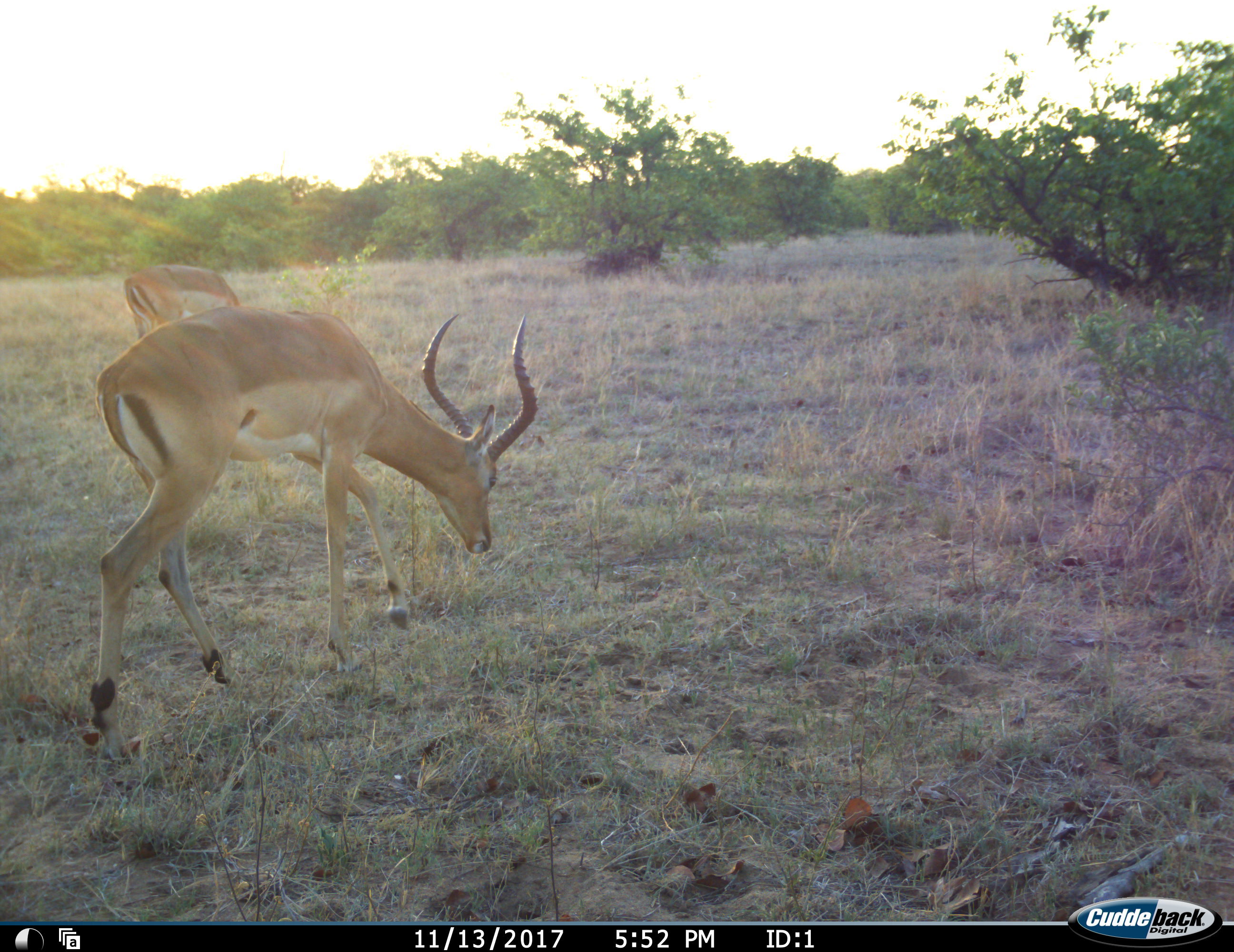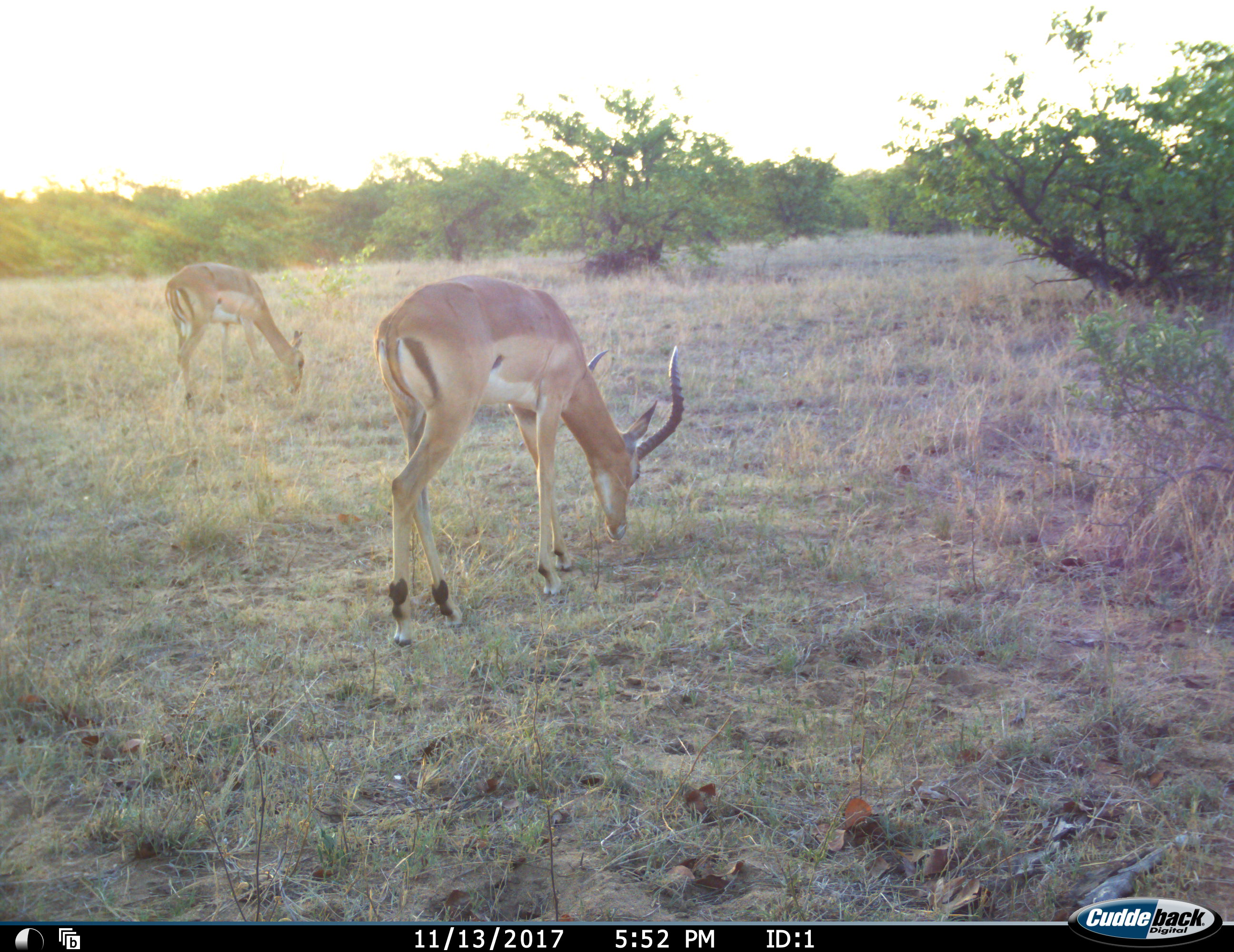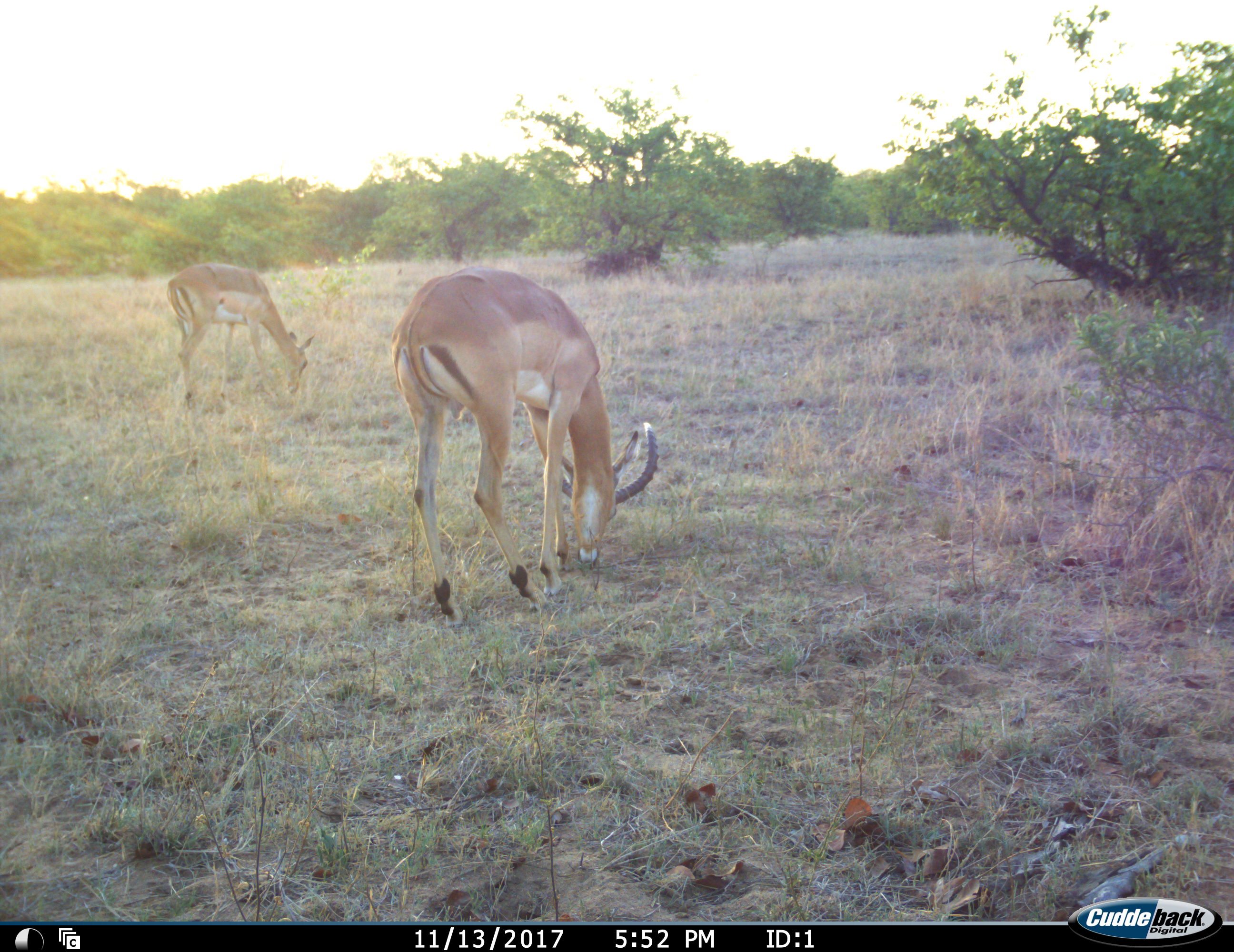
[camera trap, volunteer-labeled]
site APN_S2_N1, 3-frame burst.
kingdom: Animalia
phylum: Chordata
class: Mammalia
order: Artiodactyla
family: Bovidae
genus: Aepyceros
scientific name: Aepyceros melampus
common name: impala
Impala (Aepyceros melampus), count 2. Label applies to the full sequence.